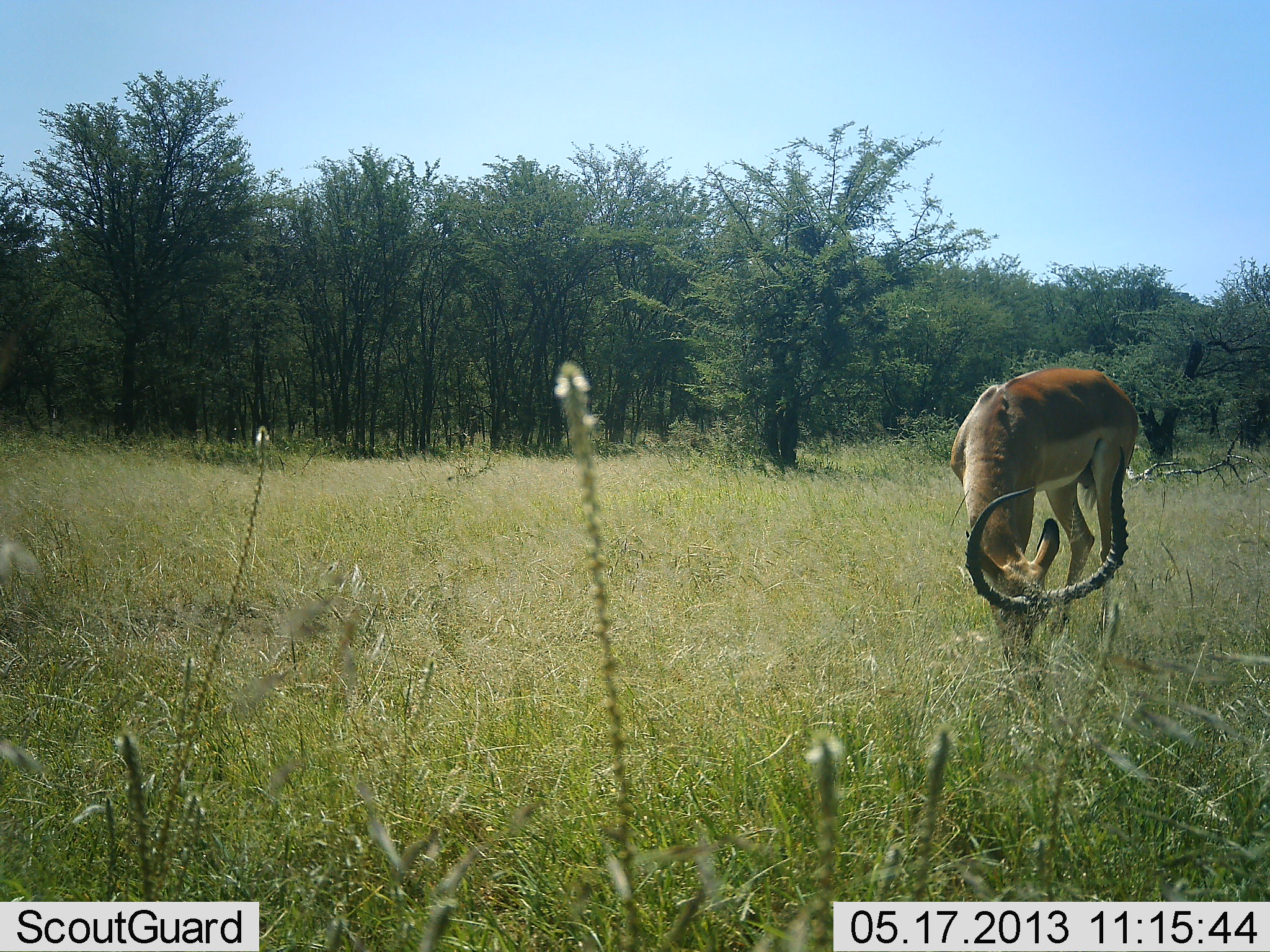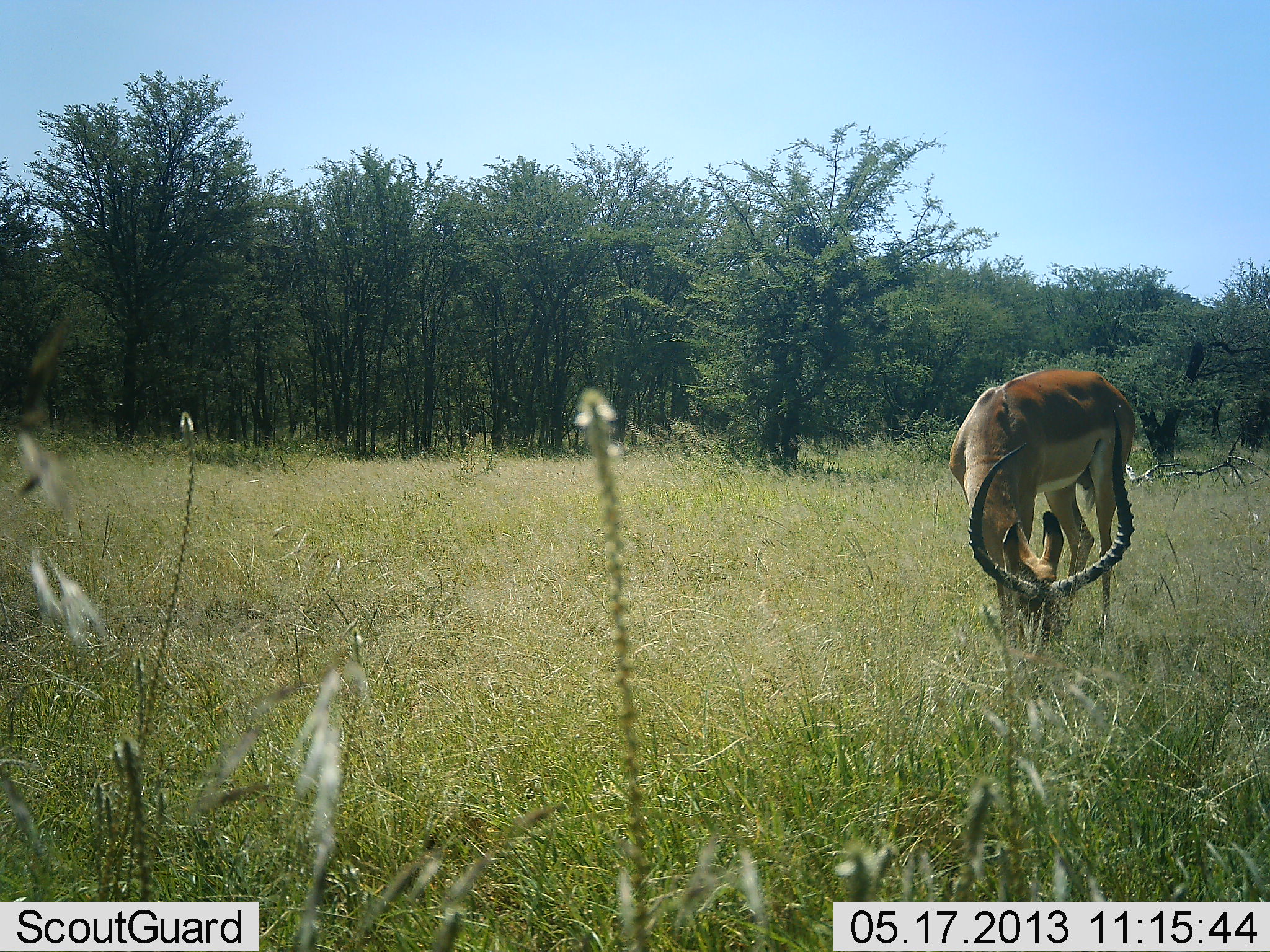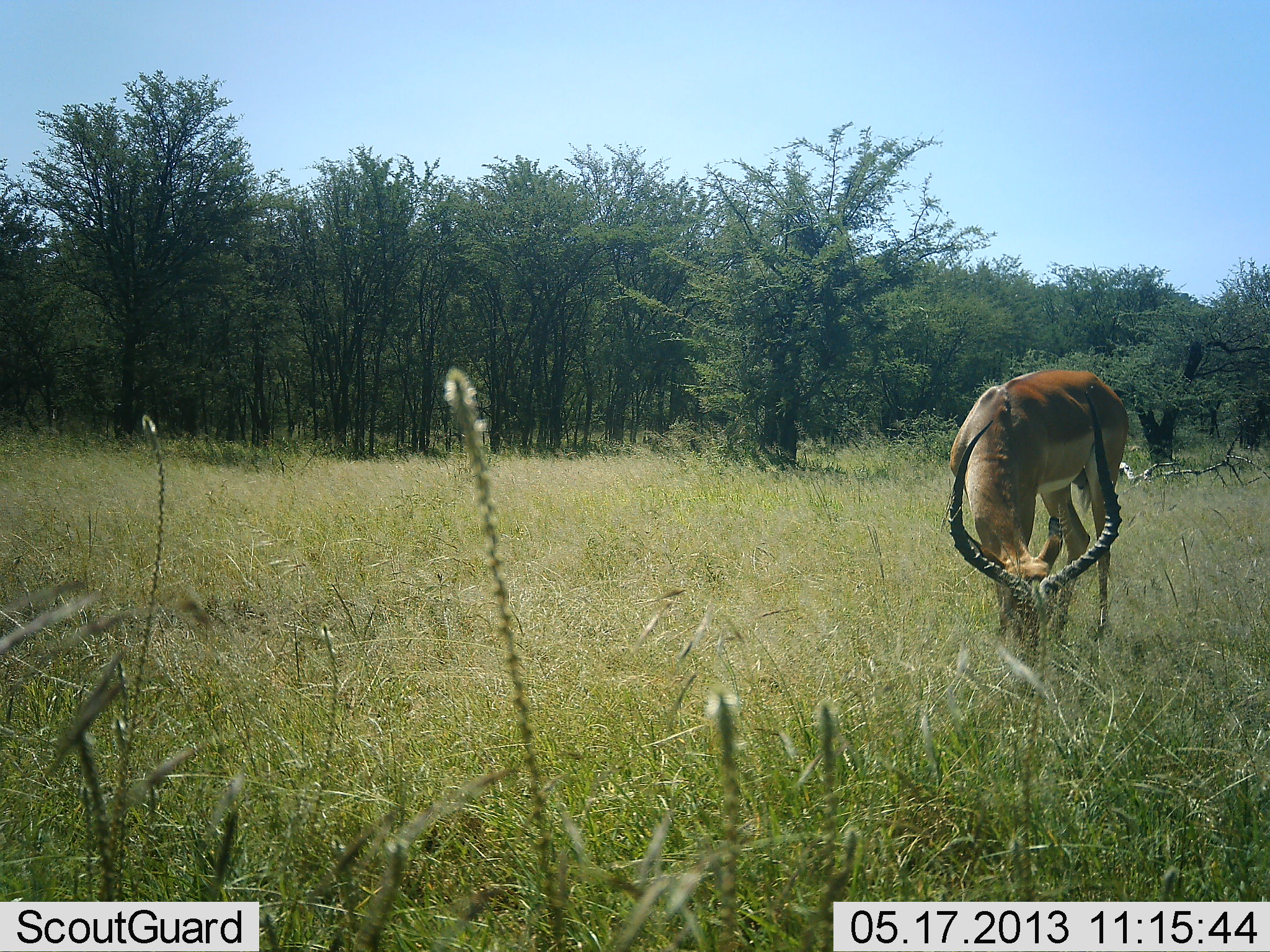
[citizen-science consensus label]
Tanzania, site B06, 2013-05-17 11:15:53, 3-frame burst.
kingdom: Animalia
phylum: Chordata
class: Mammalia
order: Artiodactyla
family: Bovidae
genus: Aepyceros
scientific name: Aepyceros melampus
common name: impala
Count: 1.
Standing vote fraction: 31%.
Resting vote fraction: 6%.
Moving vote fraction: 0%.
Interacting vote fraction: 0%.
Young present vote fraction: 0%.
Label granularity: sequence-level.